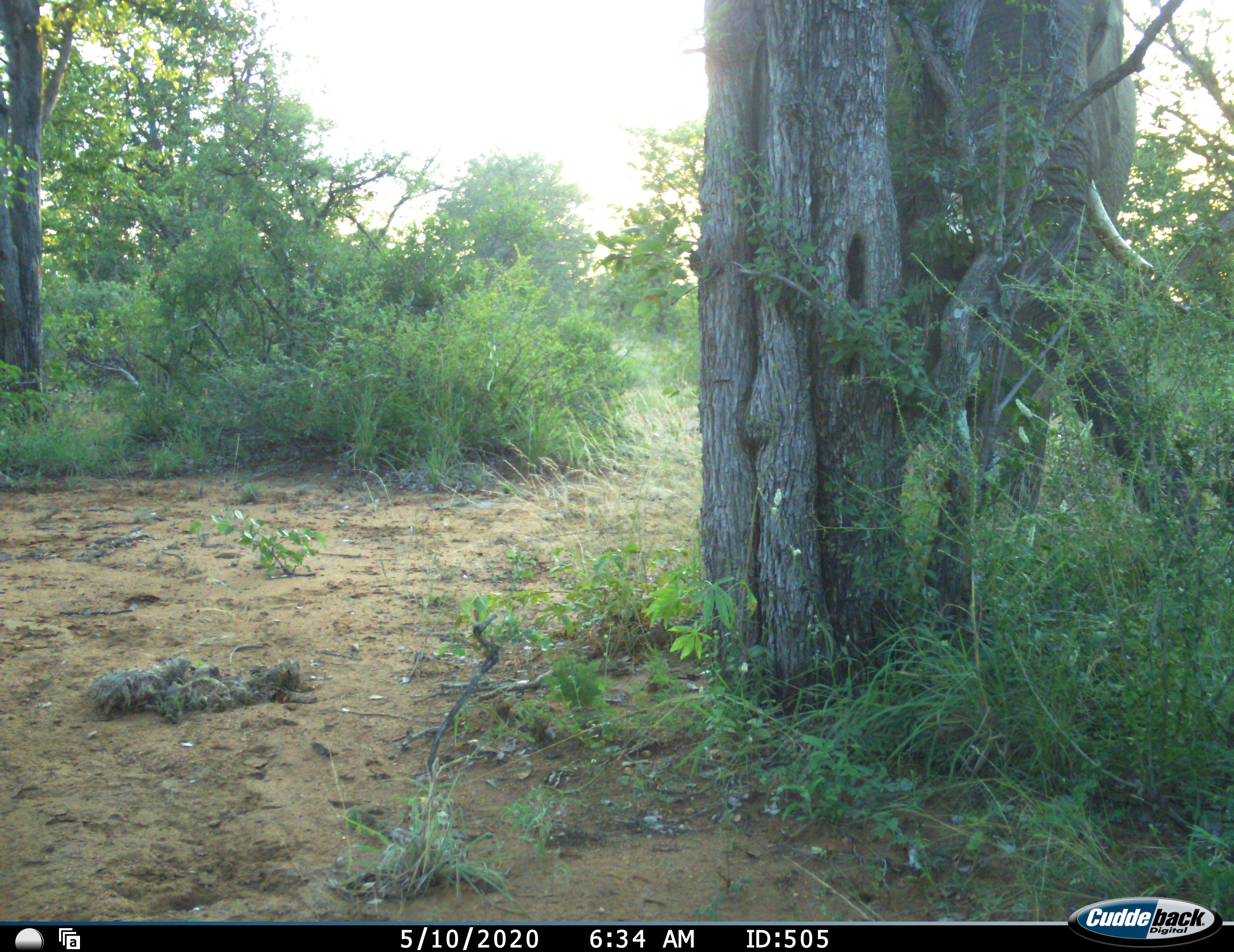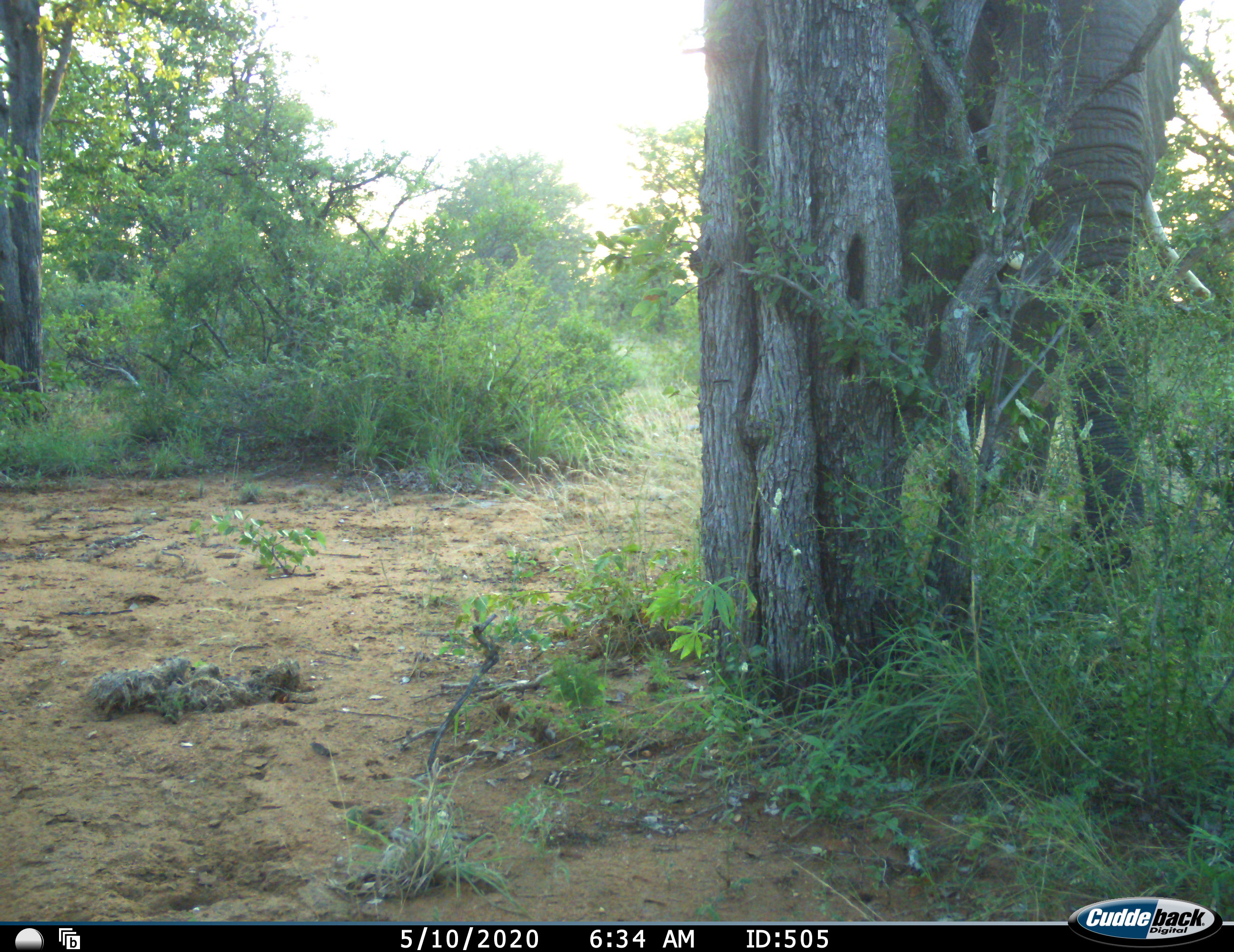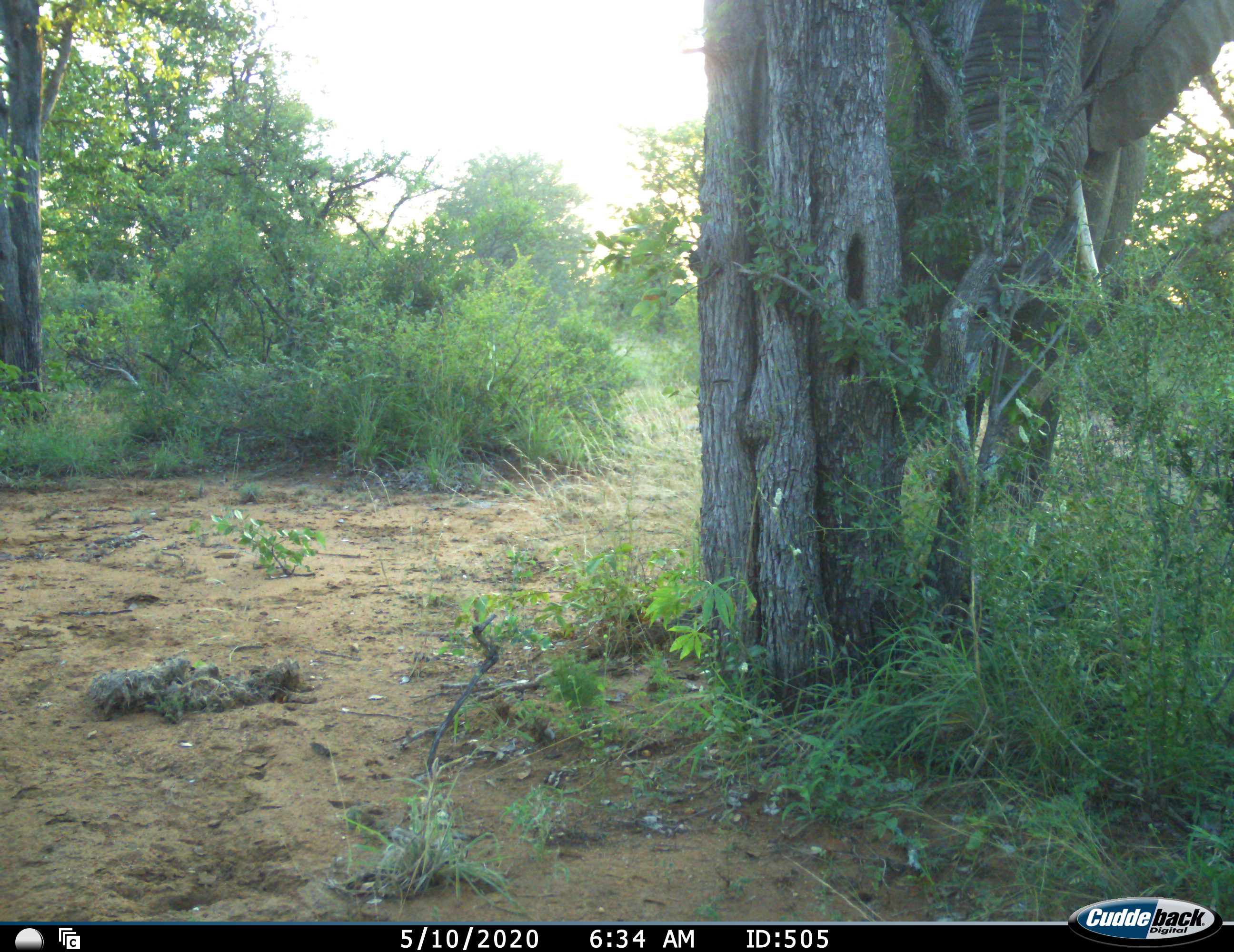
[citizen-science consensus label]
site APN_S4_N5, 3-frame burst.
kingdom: Animalia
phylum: Chordata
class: Mammalia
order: Proboscidea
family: Elephantidae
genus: Loxodonta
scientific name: Loxodonta africana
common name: african bush elephant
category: elephant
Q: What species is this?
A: Elephant (african bush elephant) (Loxodonta africana).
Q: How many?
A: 1.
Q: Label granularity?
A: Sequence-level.